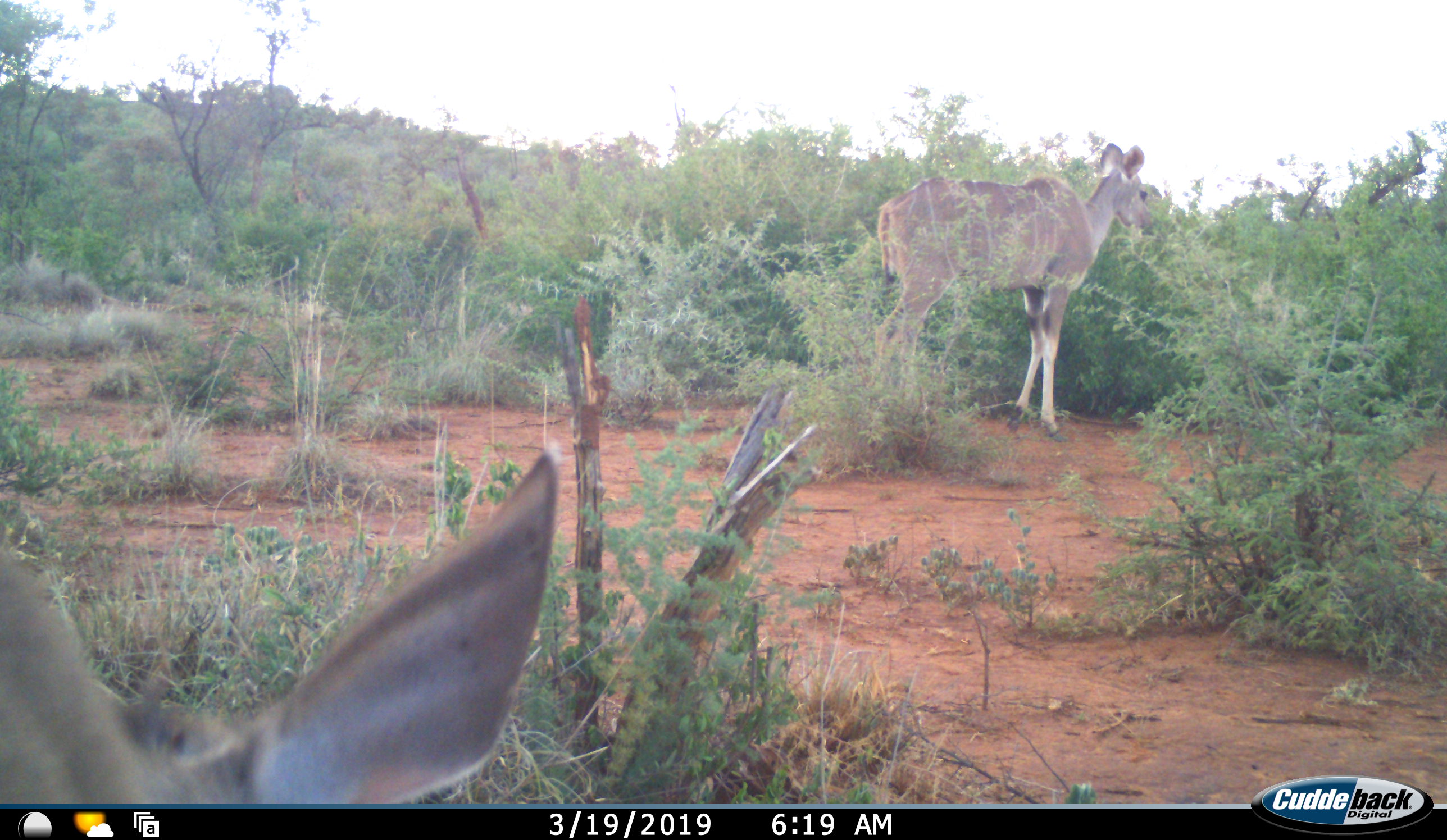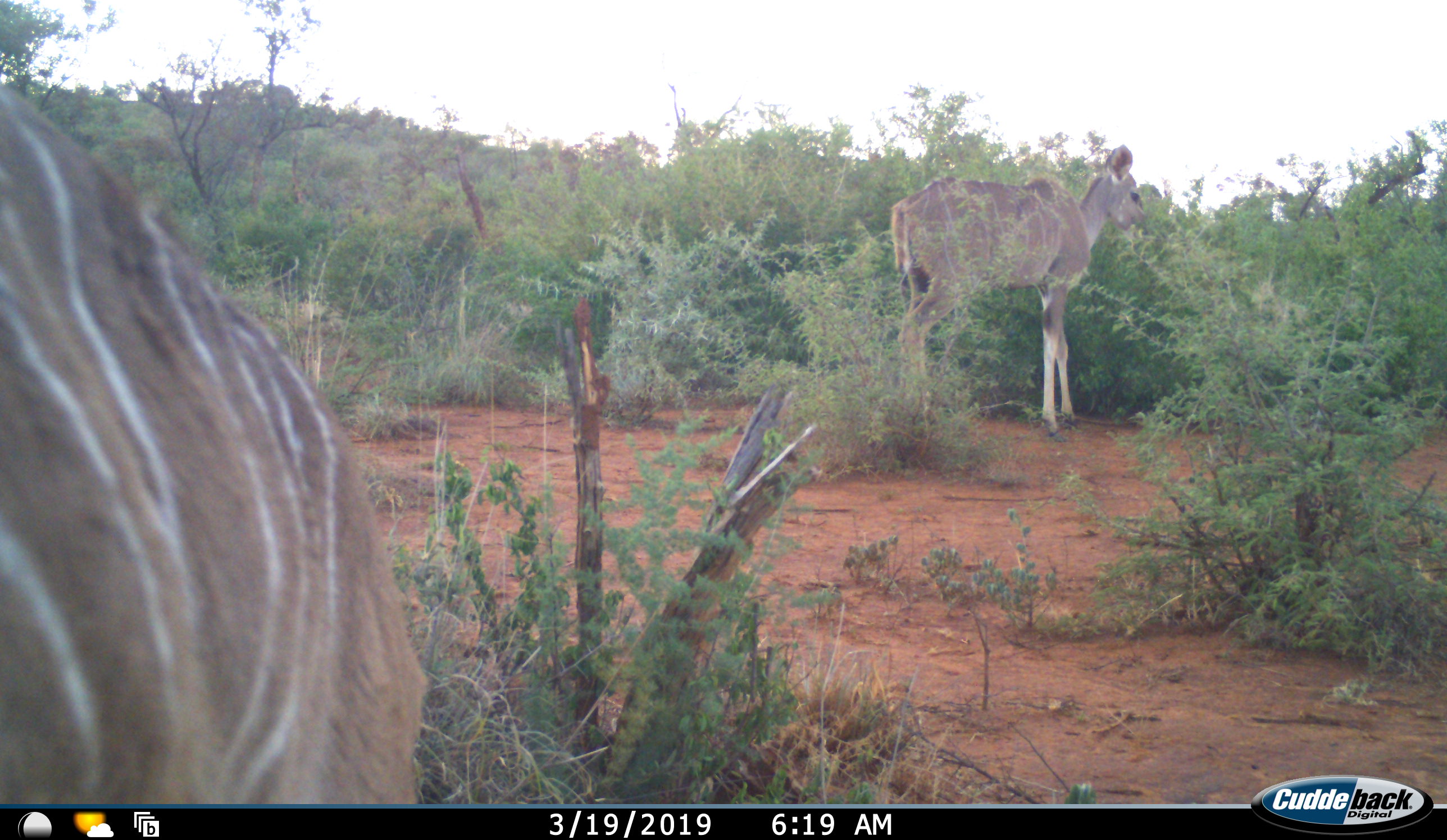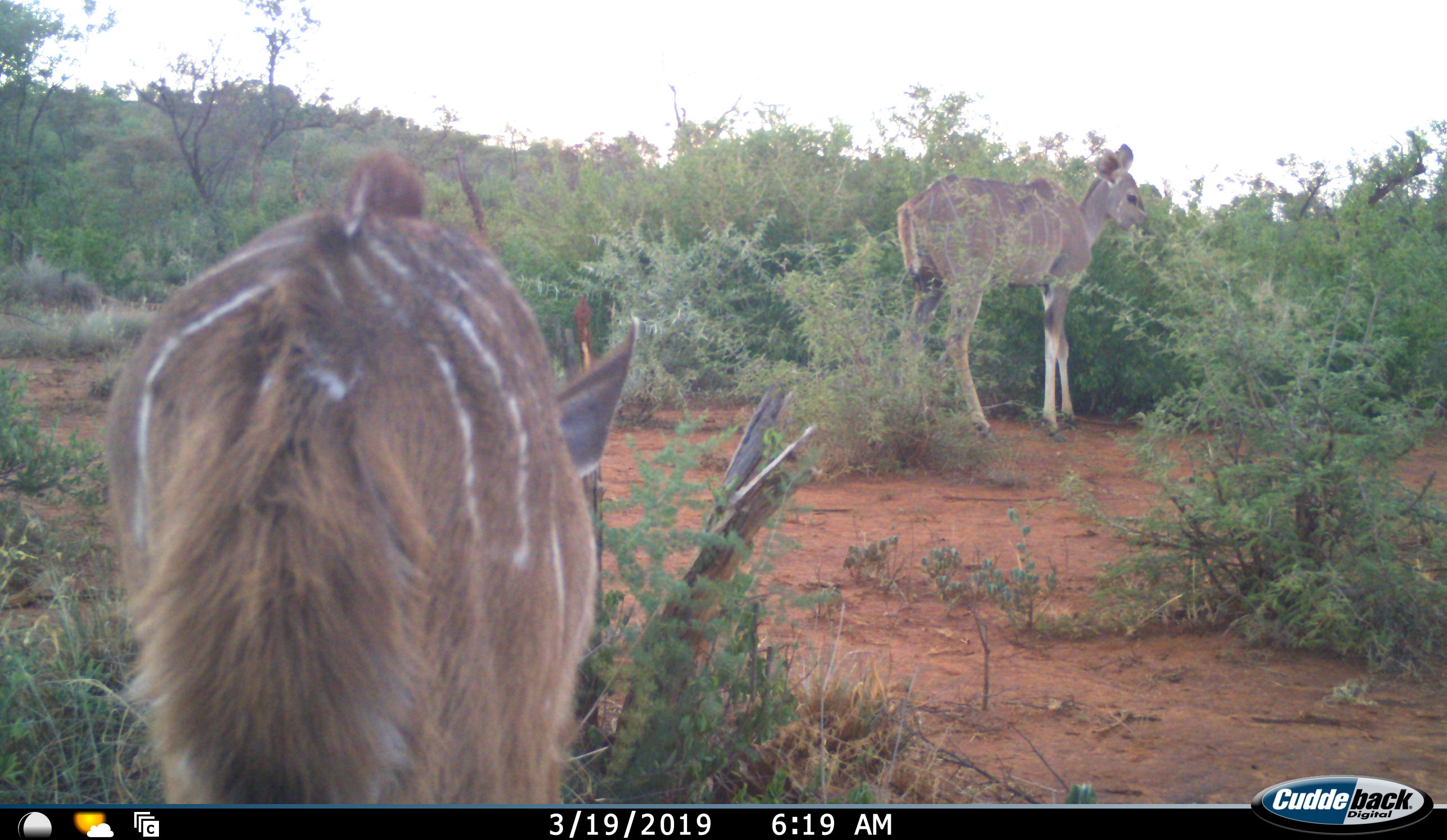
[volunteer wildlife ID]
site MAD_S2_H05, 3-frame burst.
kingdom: Animalia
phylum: Chordata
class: Mammalia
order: Artiodactyla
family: Bovidae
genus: Tragelaphus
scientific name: Tragelaphus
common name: kudu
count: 2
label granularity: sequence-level